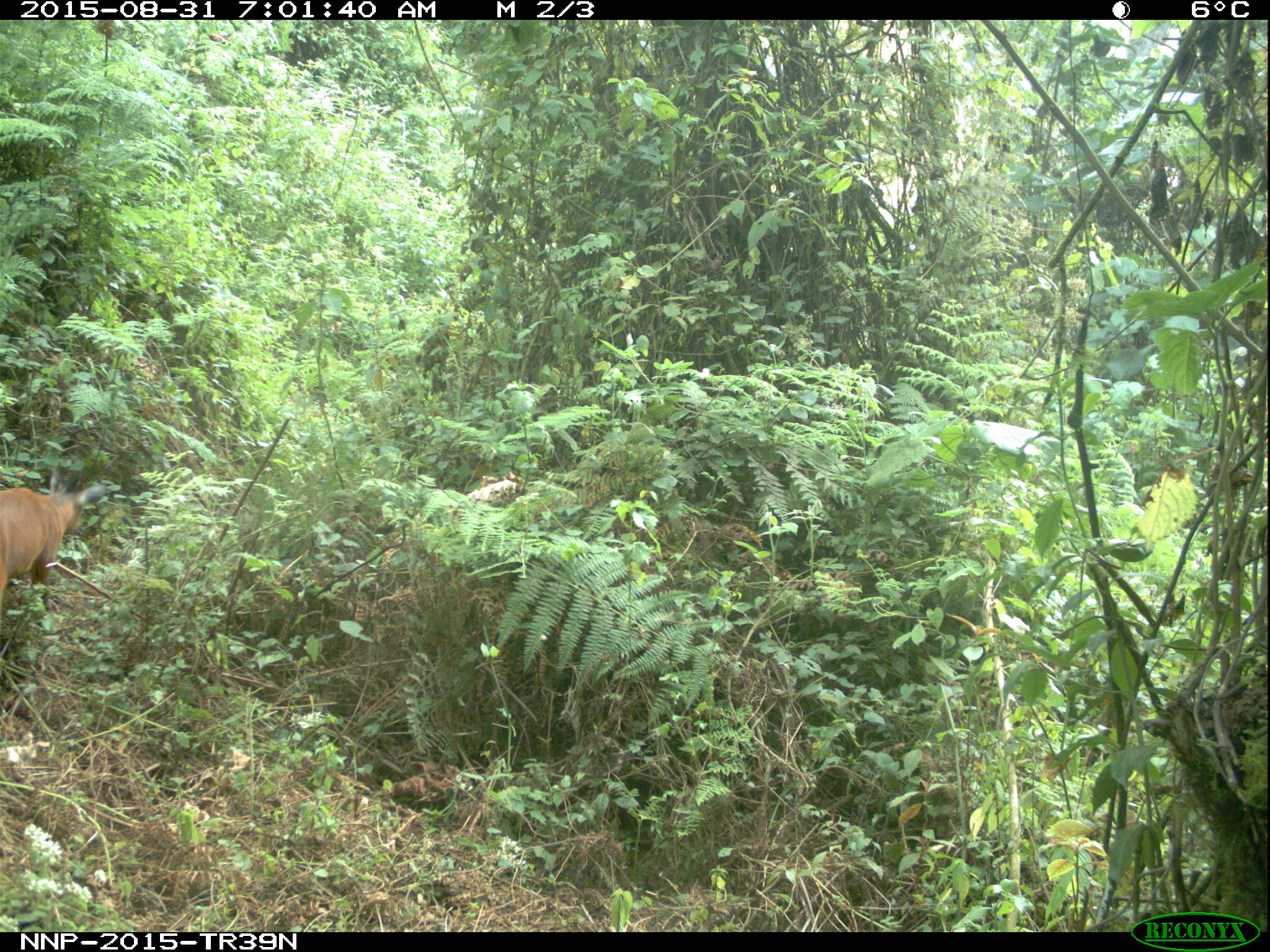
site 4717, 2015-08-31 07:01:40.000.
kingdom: Animalia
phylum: Chordata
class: Mammalia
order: Artiodactyla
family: Bovidae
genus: Cephalophus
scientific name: Cephalophus nigrifrons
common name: black-fronted duiker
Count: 1.